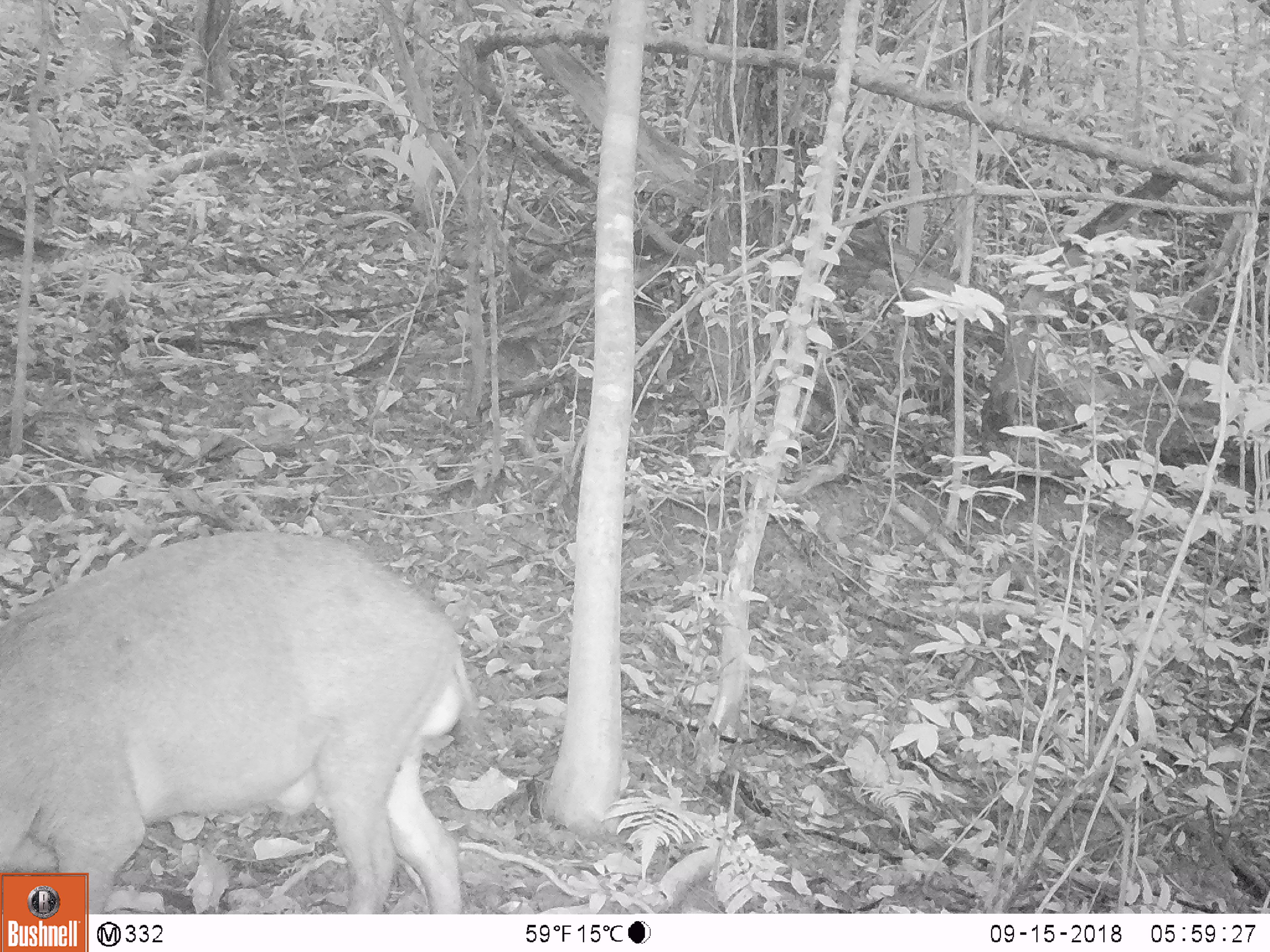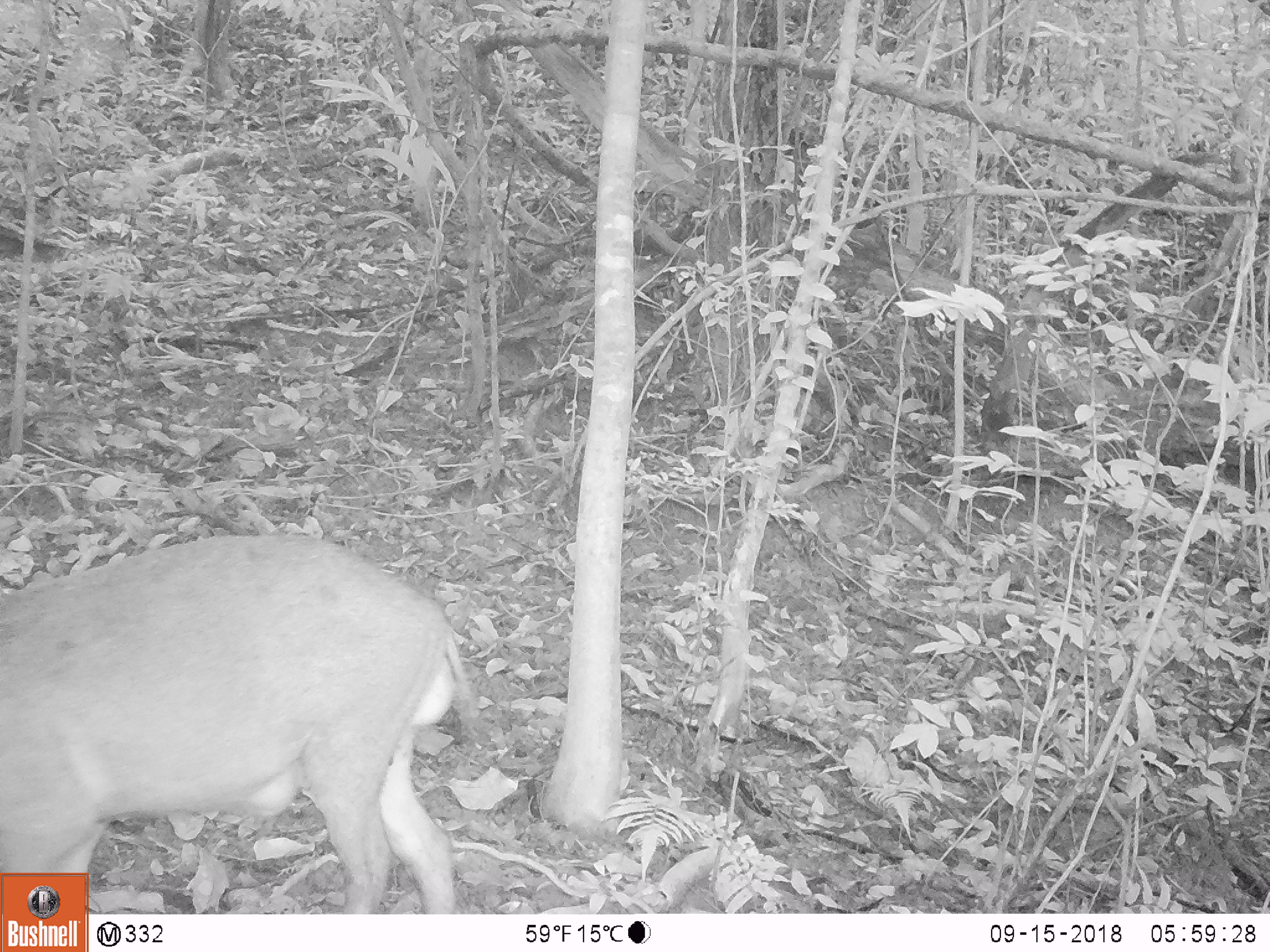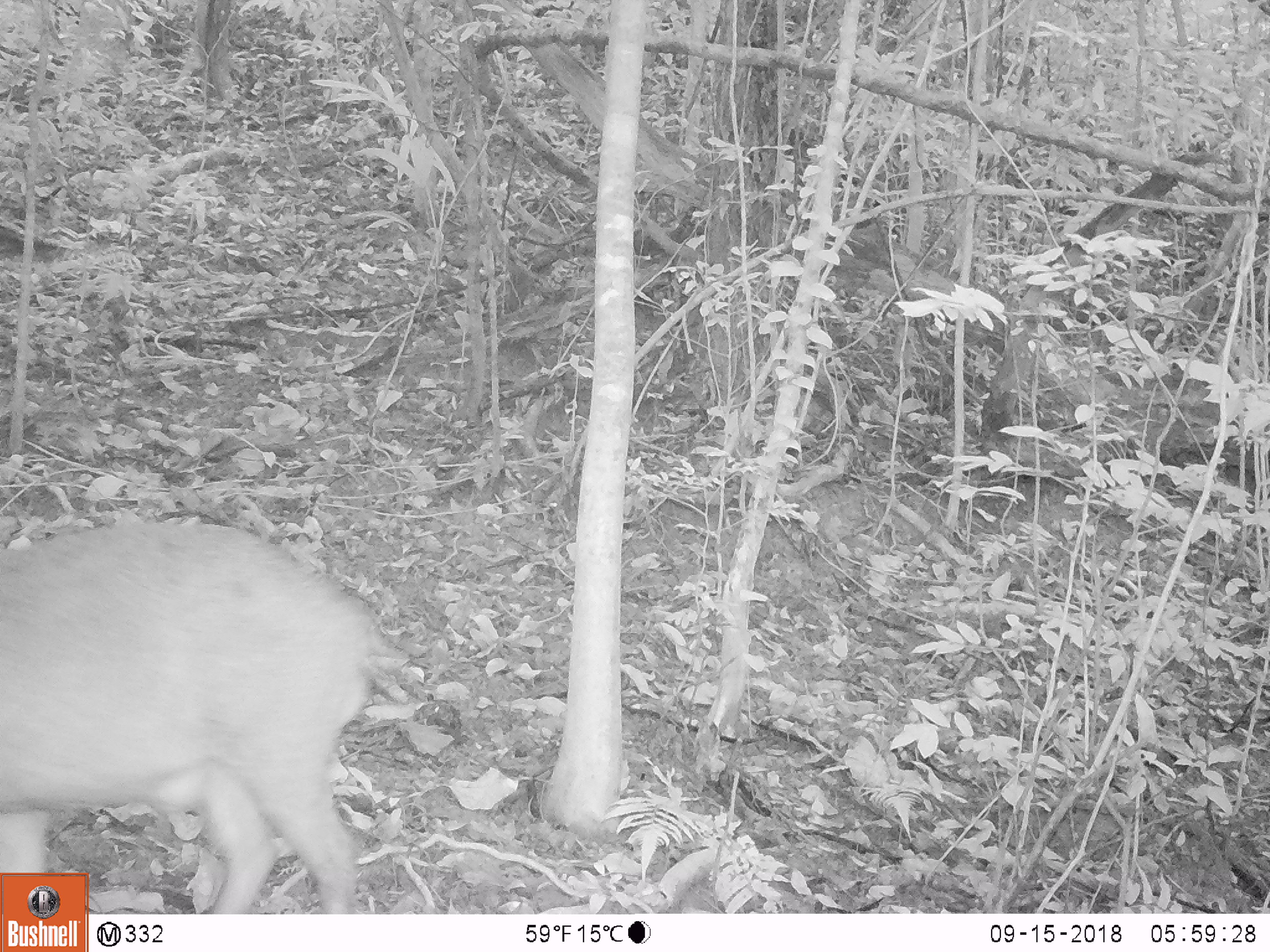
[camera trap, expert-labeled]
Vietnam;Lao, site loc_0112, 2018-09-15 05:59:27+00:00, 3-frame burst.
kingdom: Animalia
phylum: Chordata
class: Mammalia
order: Artiodactyla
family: Suidae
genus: Sus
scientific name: Sus scrofa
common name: eurasian wild pig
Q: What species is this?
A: Eurasian wild pig (Sus scrofa).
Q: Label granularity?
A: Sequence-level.